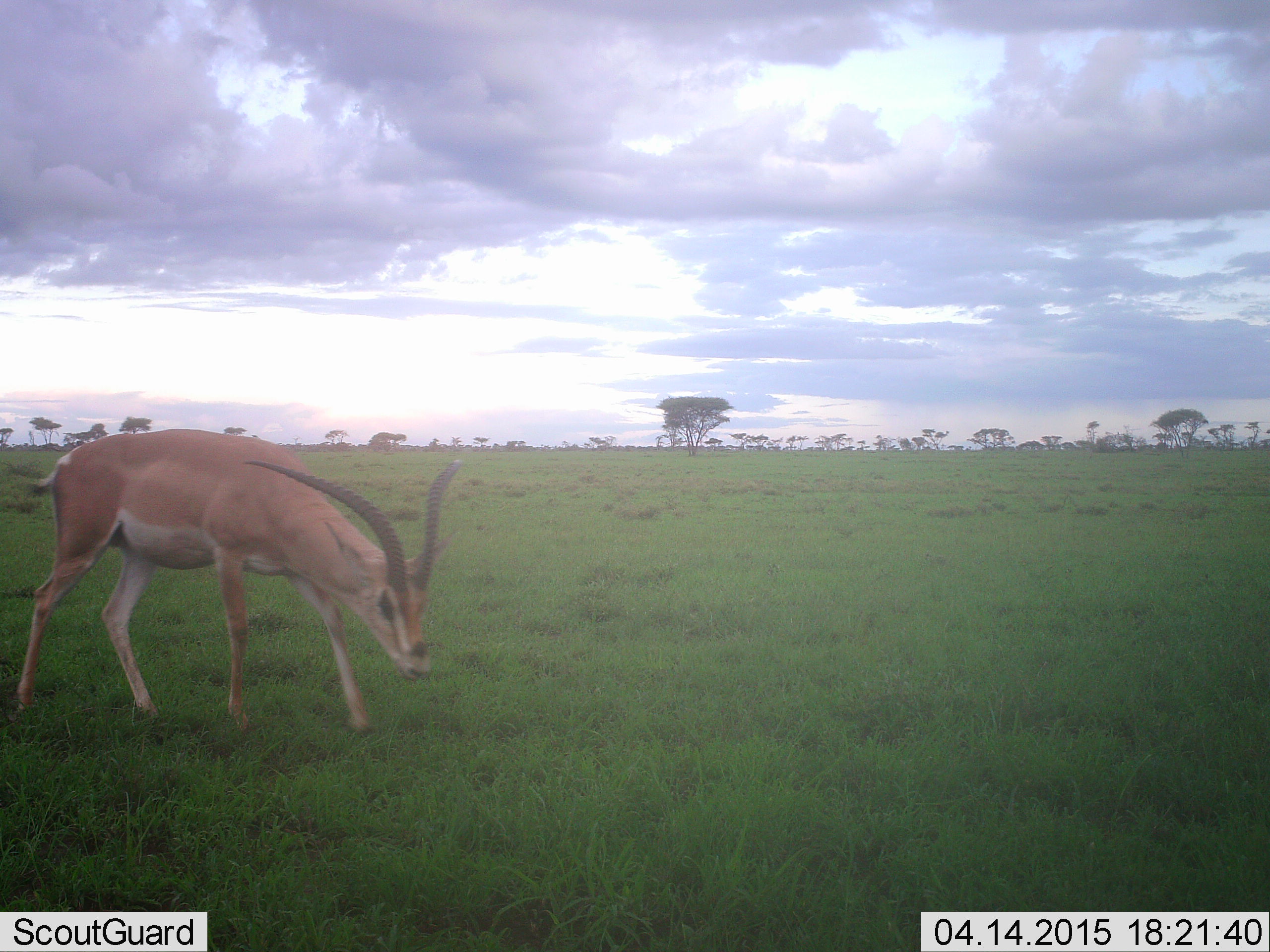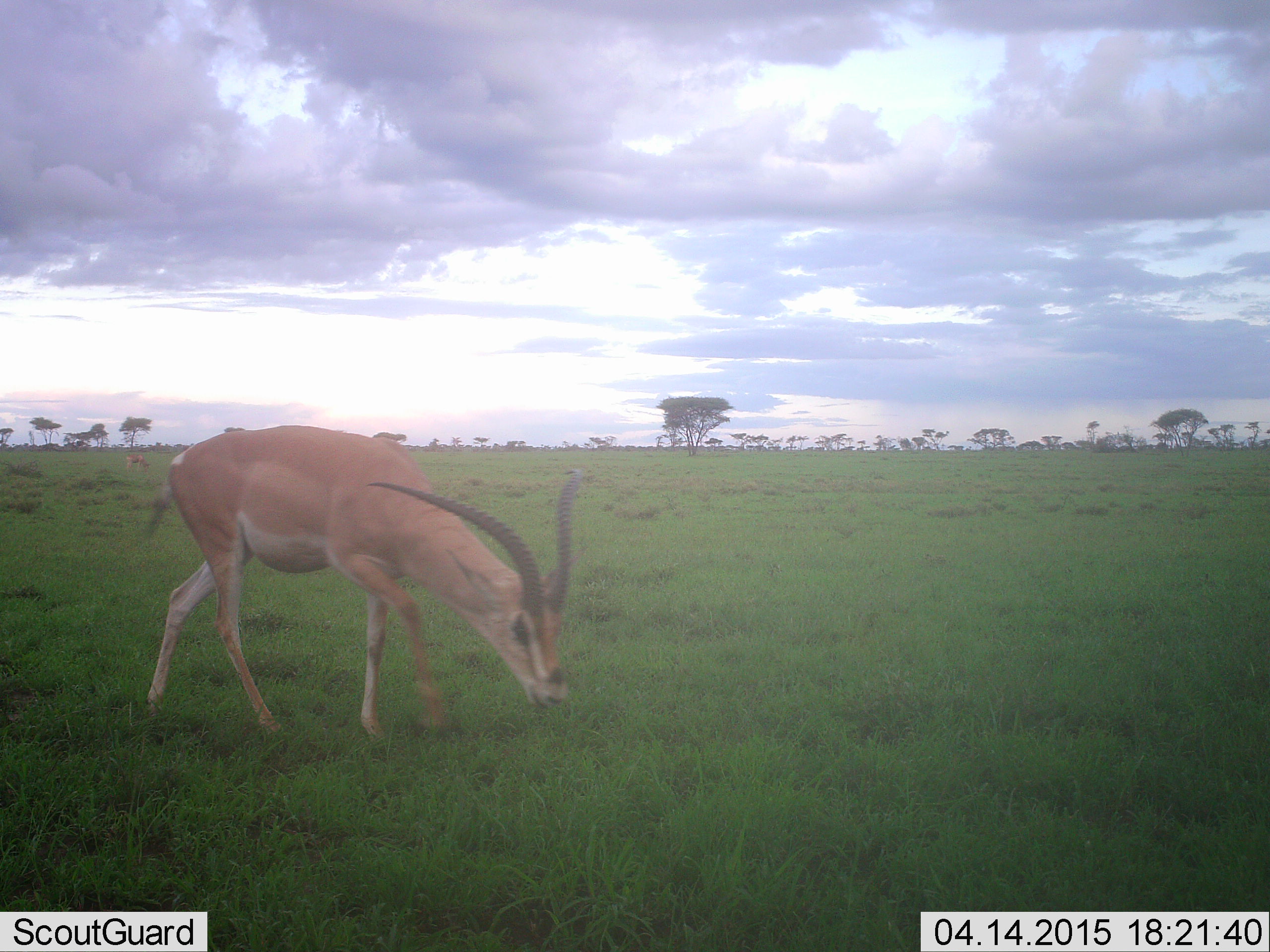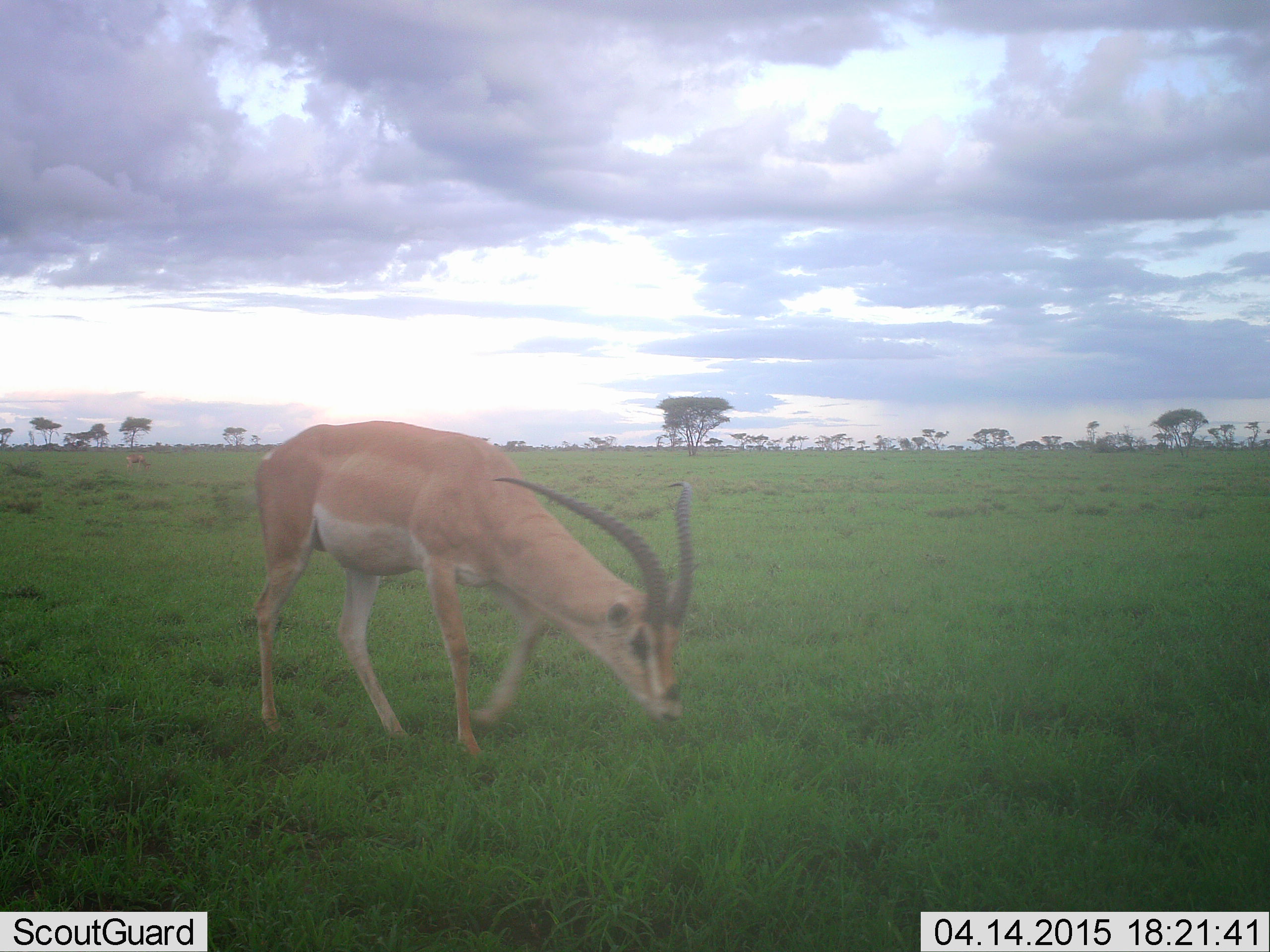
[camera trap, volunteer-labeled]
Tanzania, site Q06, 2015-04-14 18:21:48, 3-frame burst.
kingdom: Animalia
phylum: Chordata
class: Mammalia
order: Artiodactyla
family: Bovidae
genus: Nanger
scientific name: Nanger granti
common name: grant's gazelle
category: gazellegrants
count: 1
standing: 20%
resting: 0%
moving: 60%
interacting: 0%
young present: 0%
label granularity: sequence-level